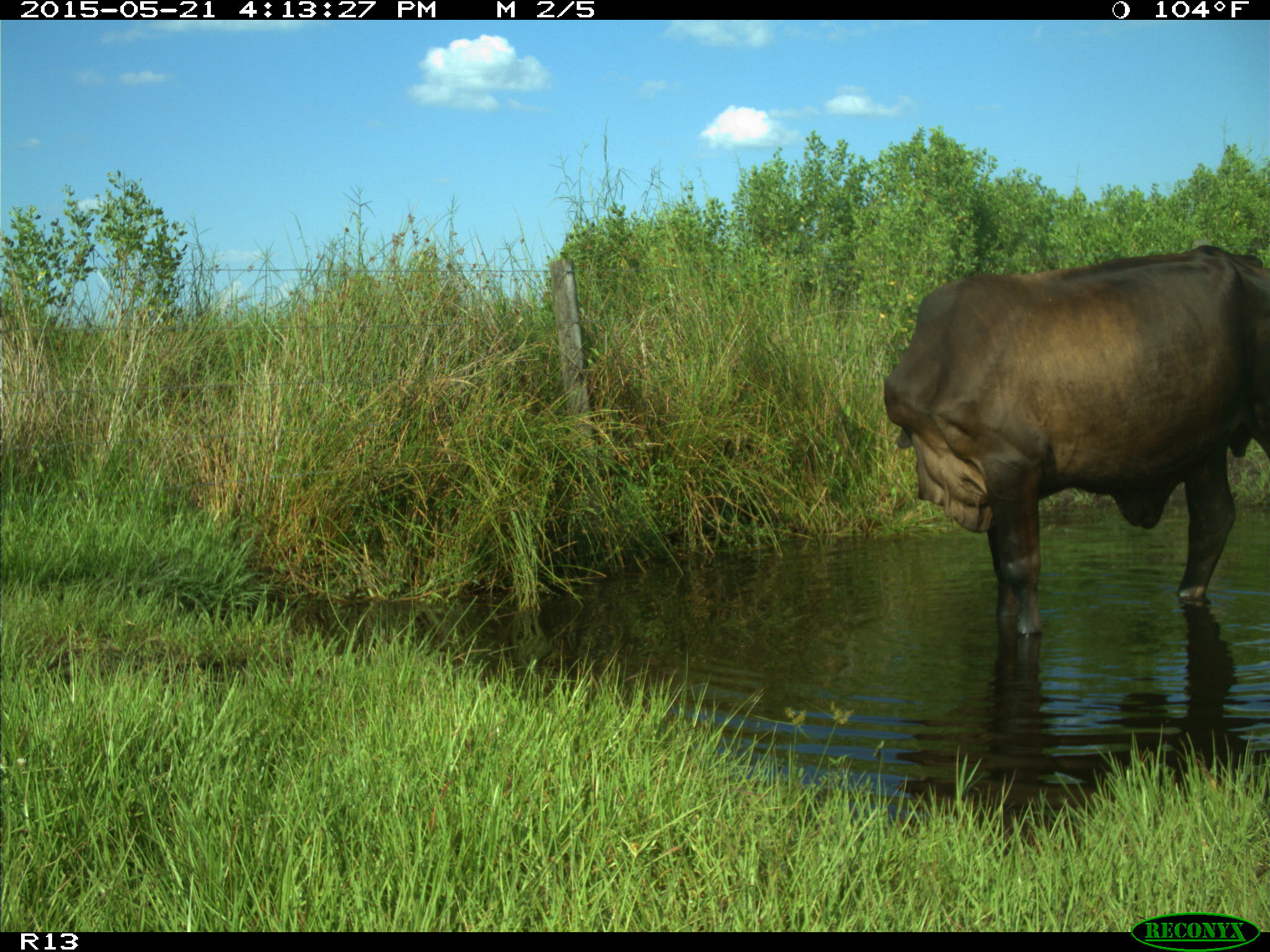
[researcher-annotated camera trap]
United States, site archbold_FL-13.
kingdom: Animalia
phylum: Chordata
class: Mammalia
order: Artiodactyla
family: Bovidae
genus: Bos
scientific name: Bos taurus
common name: domestic cow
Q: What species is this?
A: Bos taurus (domestic cow).